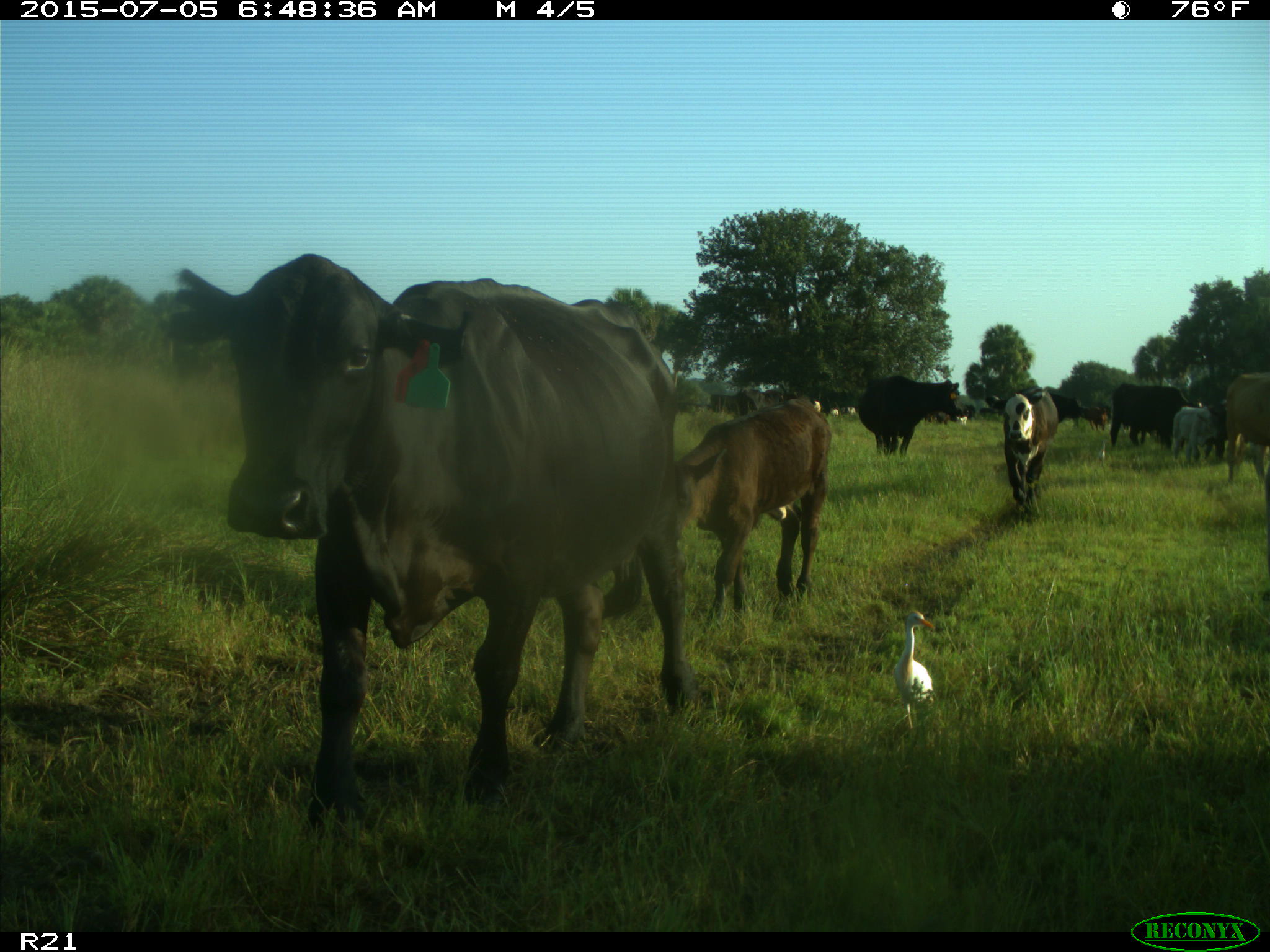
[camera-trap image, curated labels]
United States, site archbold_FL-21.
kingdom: Animalia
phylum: Chordata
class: Mammalia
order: Artiodactyla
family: Bovidae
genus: Bos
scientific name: Bos taurus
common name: domestic cow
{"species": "Bos taurus (domestic cow)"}